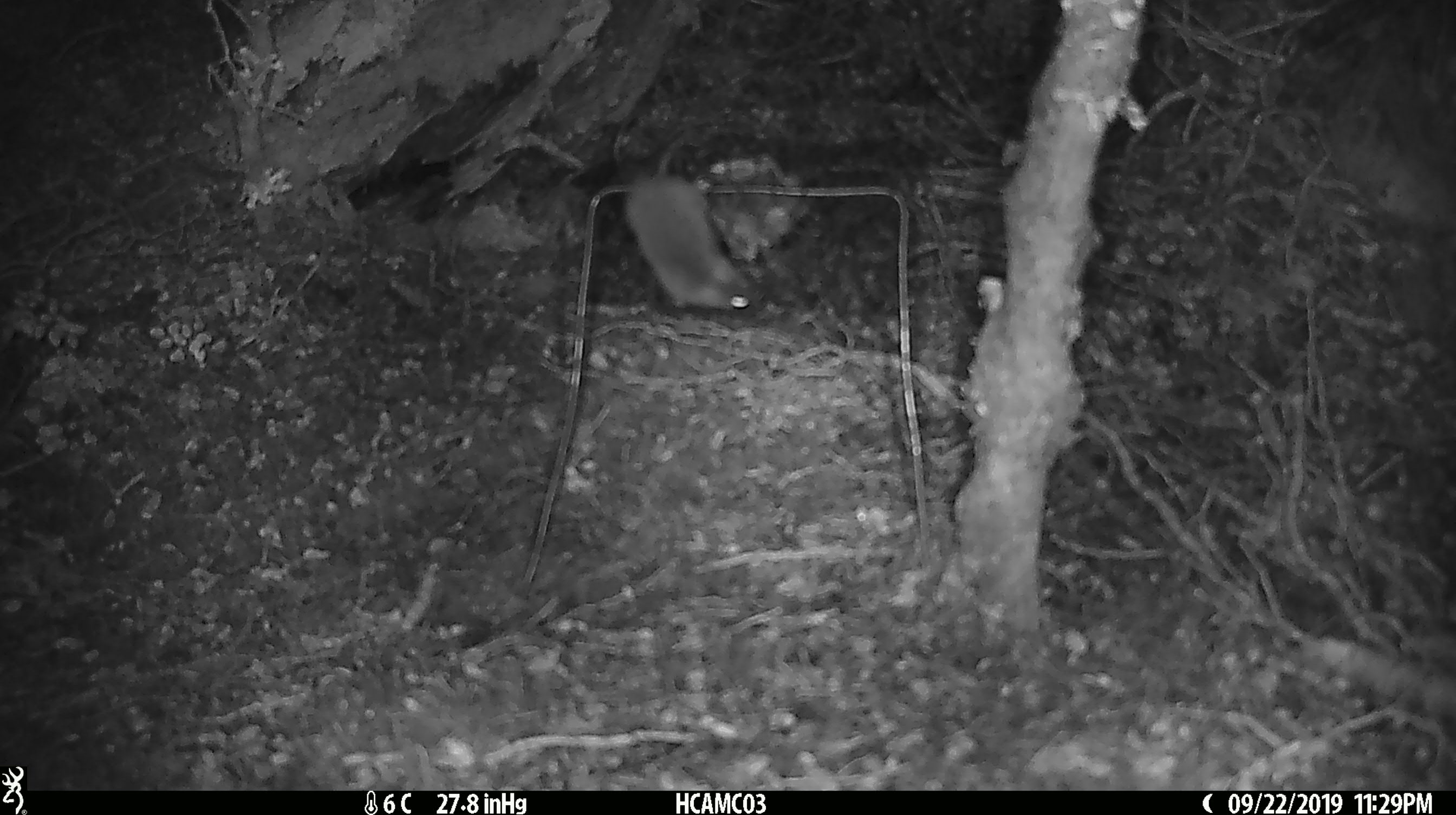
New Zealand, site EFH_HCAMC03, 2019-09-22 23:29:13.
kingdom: Animalia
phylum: Chordata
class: Mammalia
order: Rodentia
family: Muridae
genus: Mus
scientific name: Mus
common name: mouse